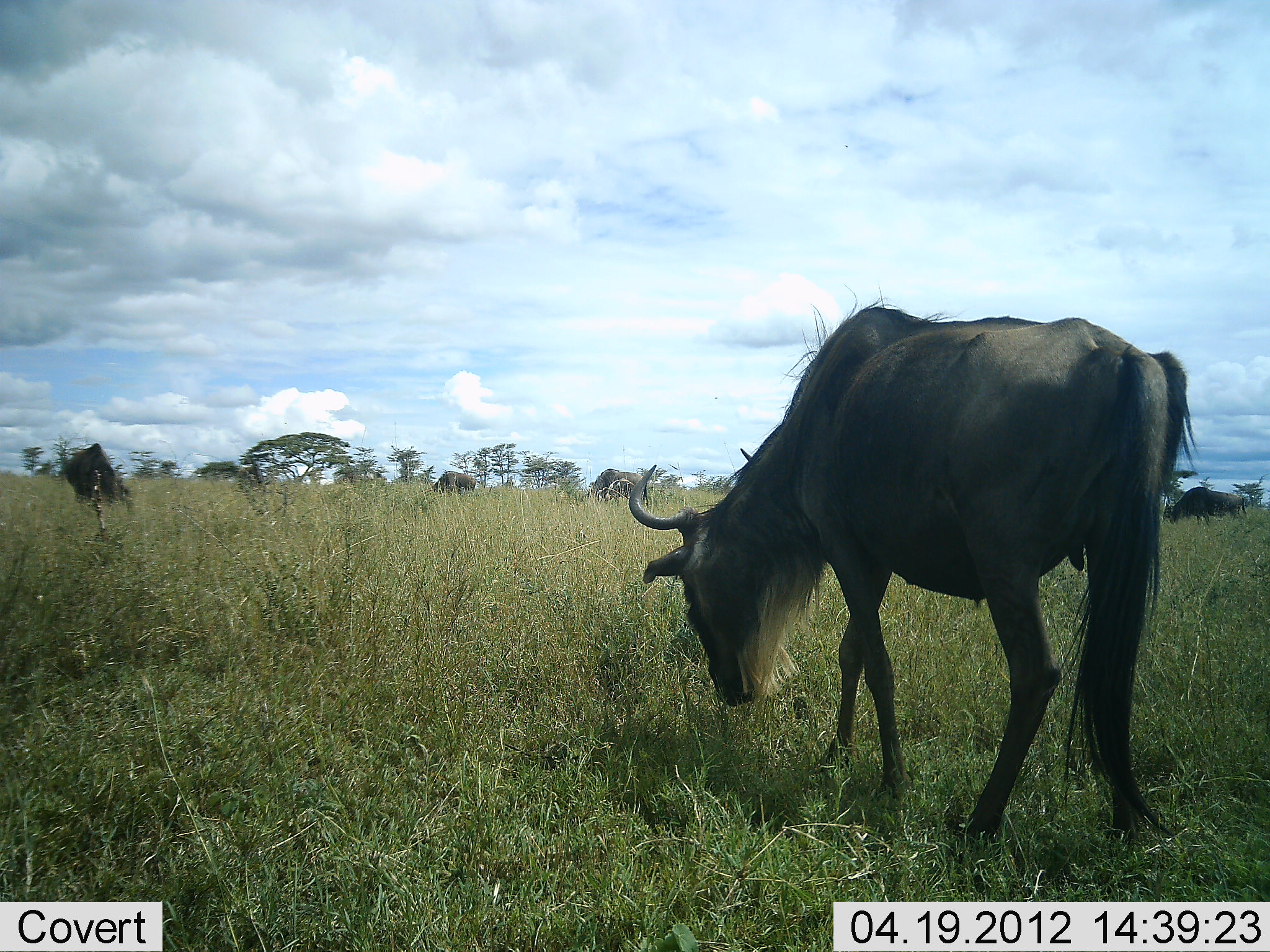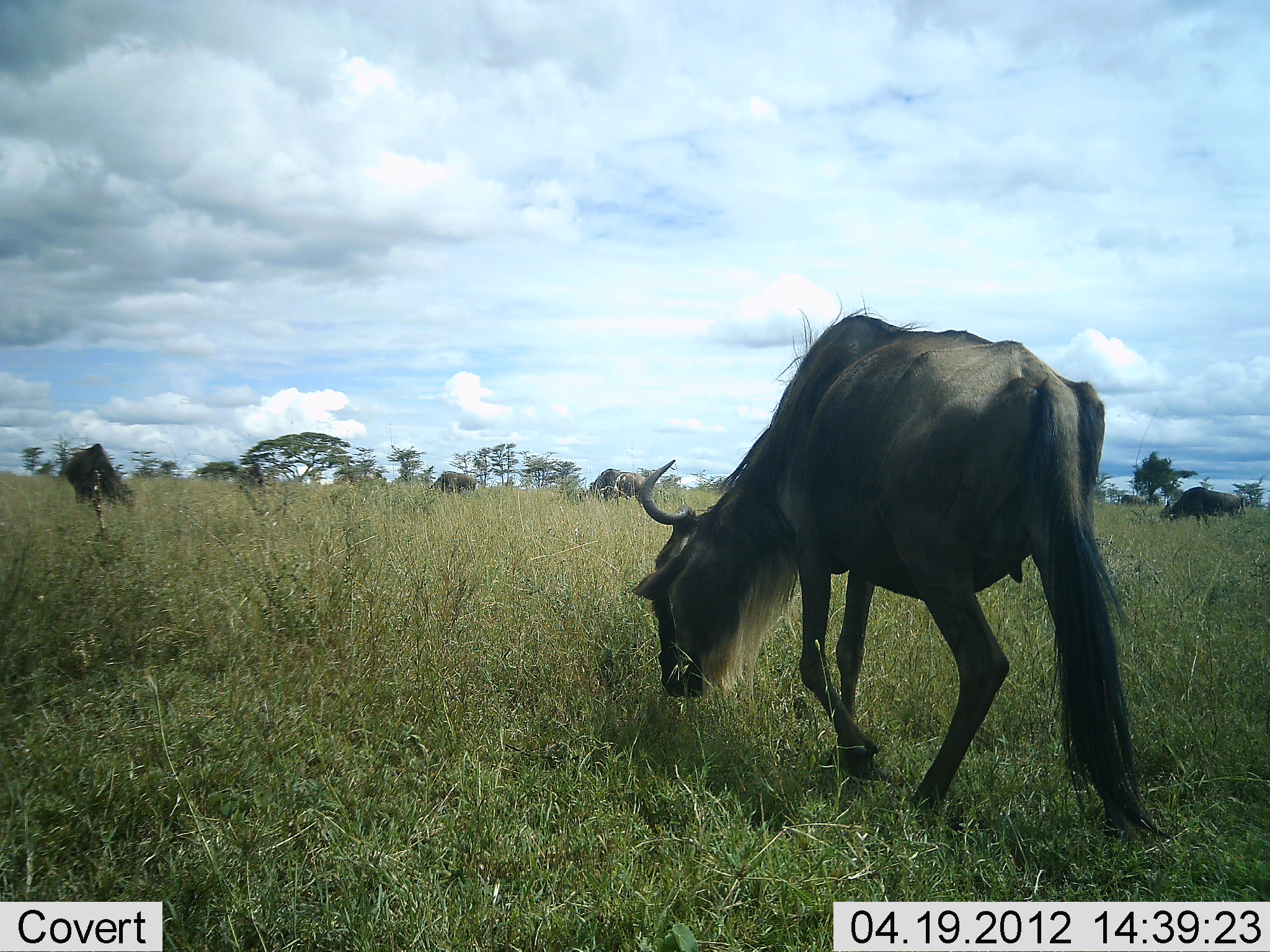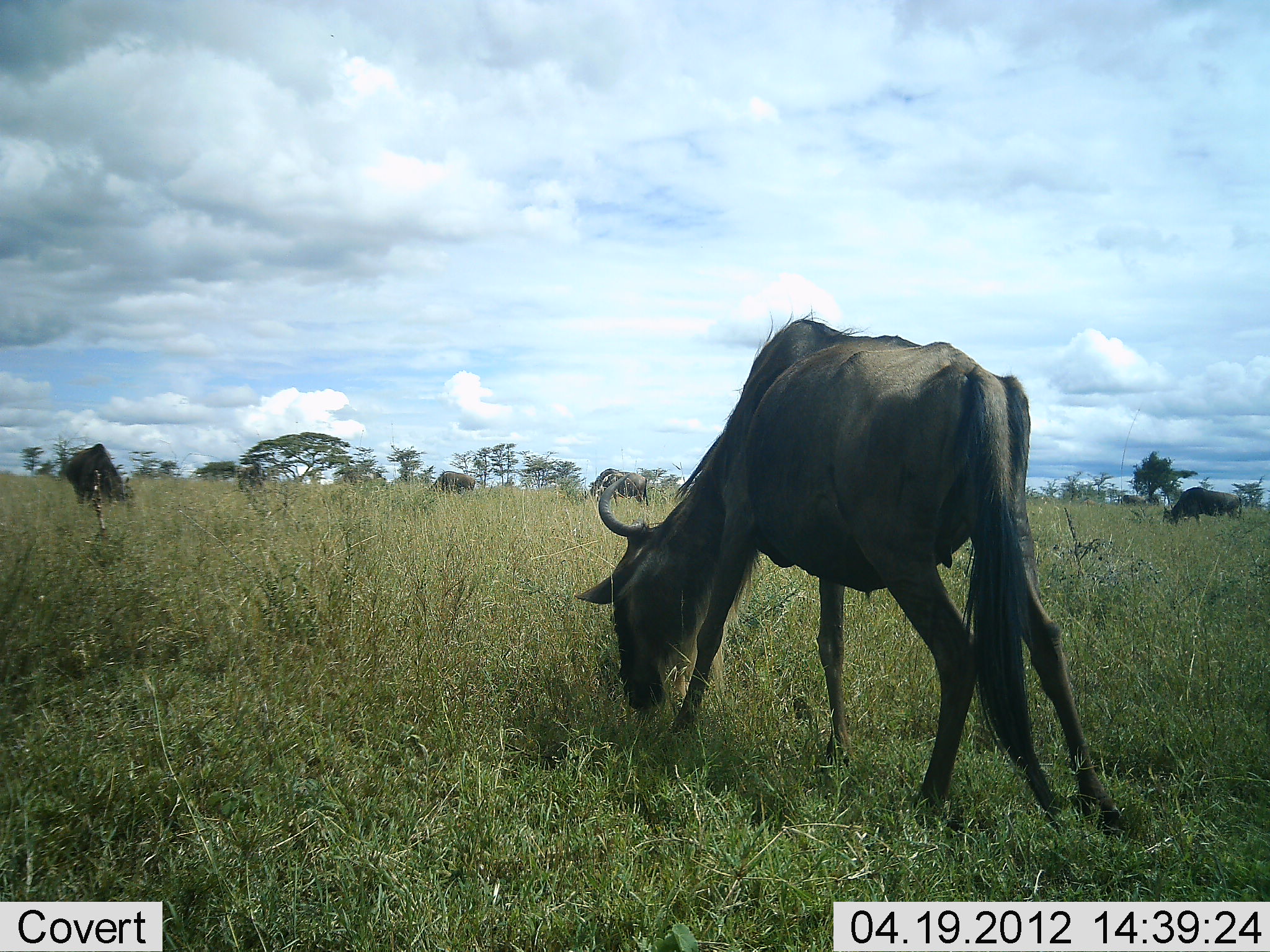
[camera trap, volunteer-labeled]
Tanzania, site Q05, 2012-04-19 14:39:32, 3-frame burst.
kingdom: Animalia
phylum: Chordata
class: Mammalia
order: Artiodactyla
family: Bovidae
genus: Connochaetes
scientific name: Connochaetes taurinus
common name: blue wildebeest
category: wildebeest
Wildebeest (blue wildebeest) (Connochaetes taurinus), count 5. Behavior (volunteer vote fractions): standing 5%, resting 0%, moving 33%, interacting 0%. Young present (vote fraction): 0%. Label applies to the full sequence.